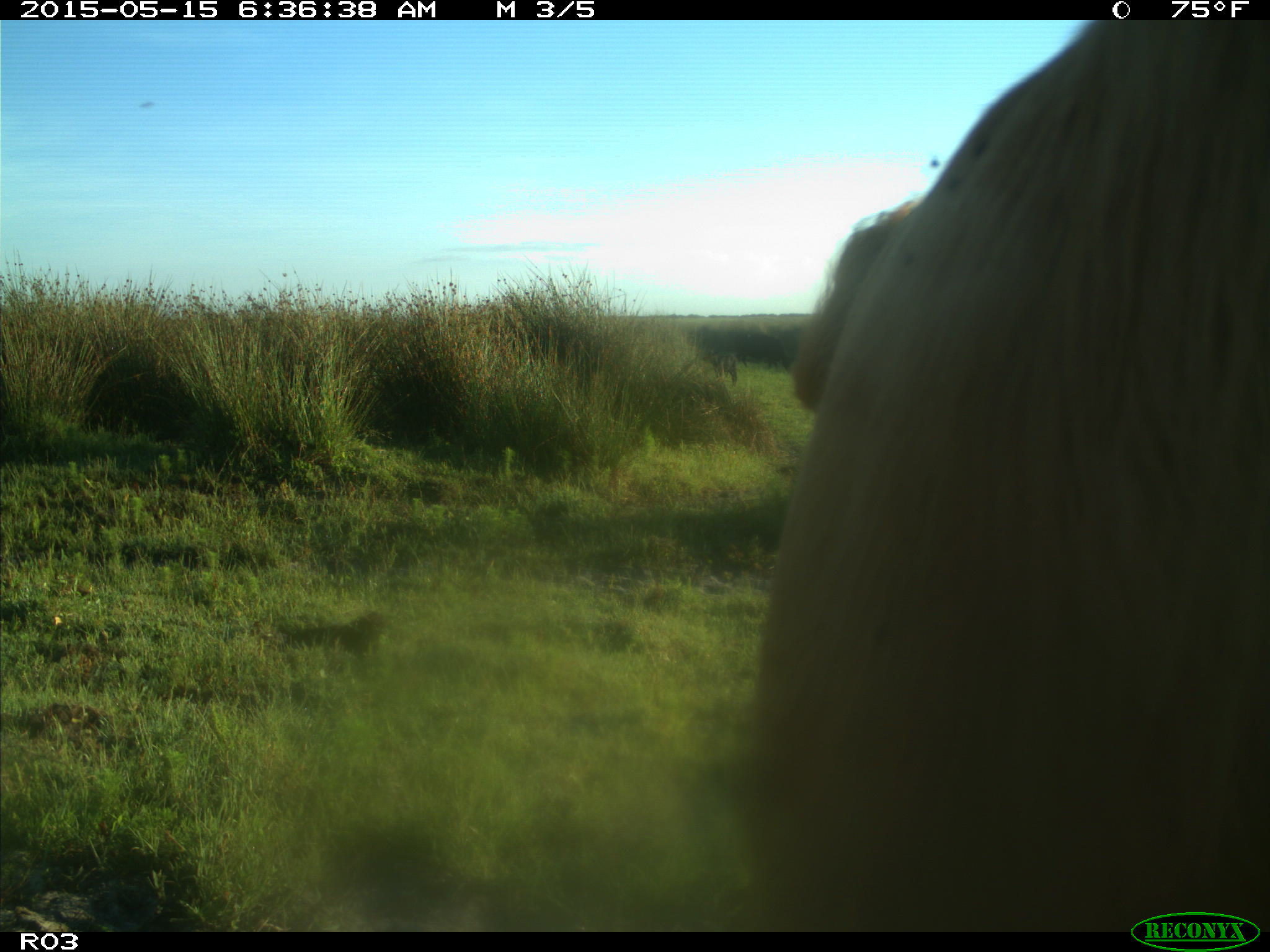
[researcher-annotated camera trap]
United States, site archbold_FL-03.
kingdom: Animalia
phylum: Chordata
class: Mammalia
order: Artiodactyla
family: Bovidae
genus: Bos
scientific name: Bos taurus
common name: domestic cow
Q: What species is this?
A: Bos taurus (domestic cow).